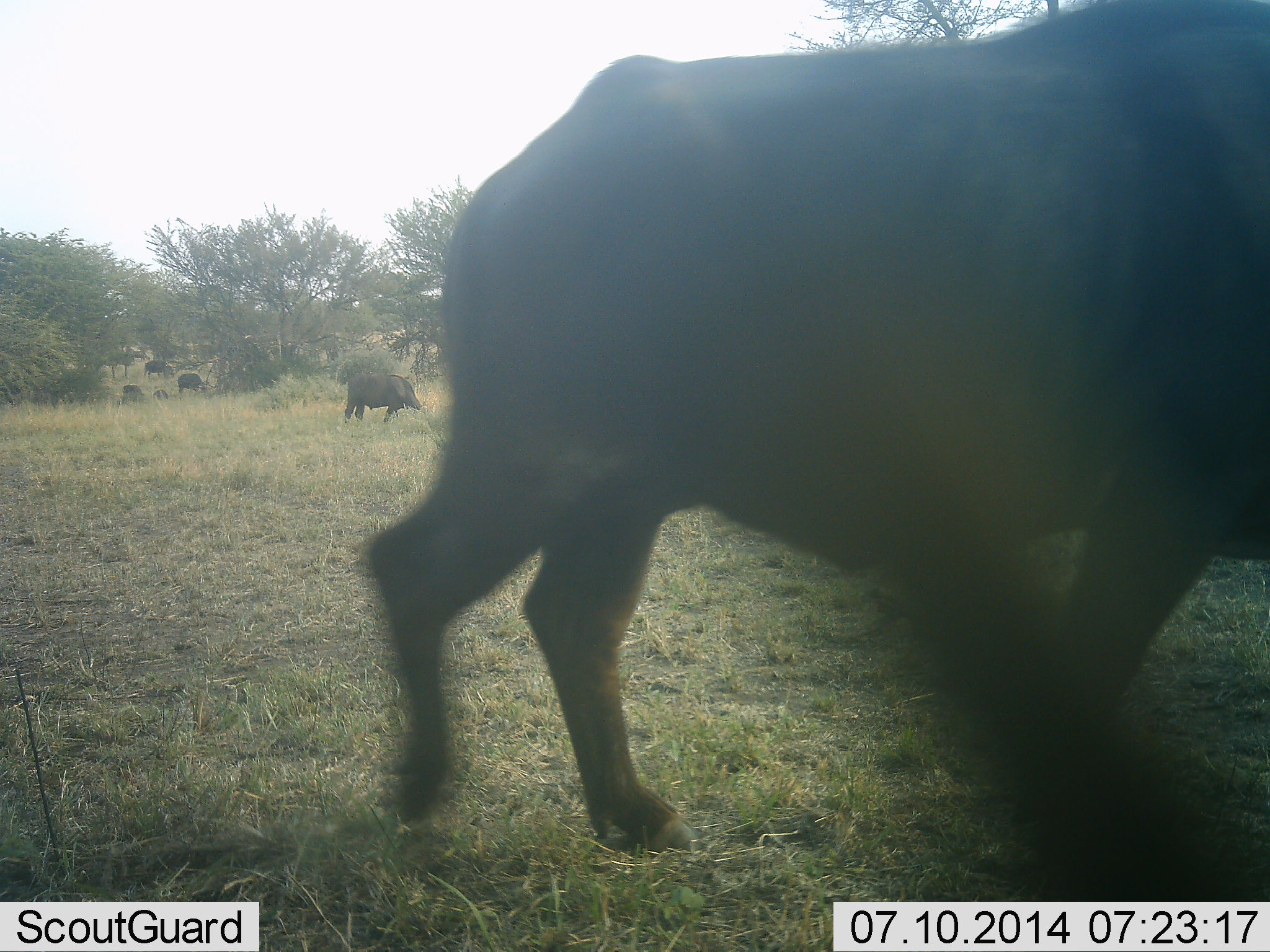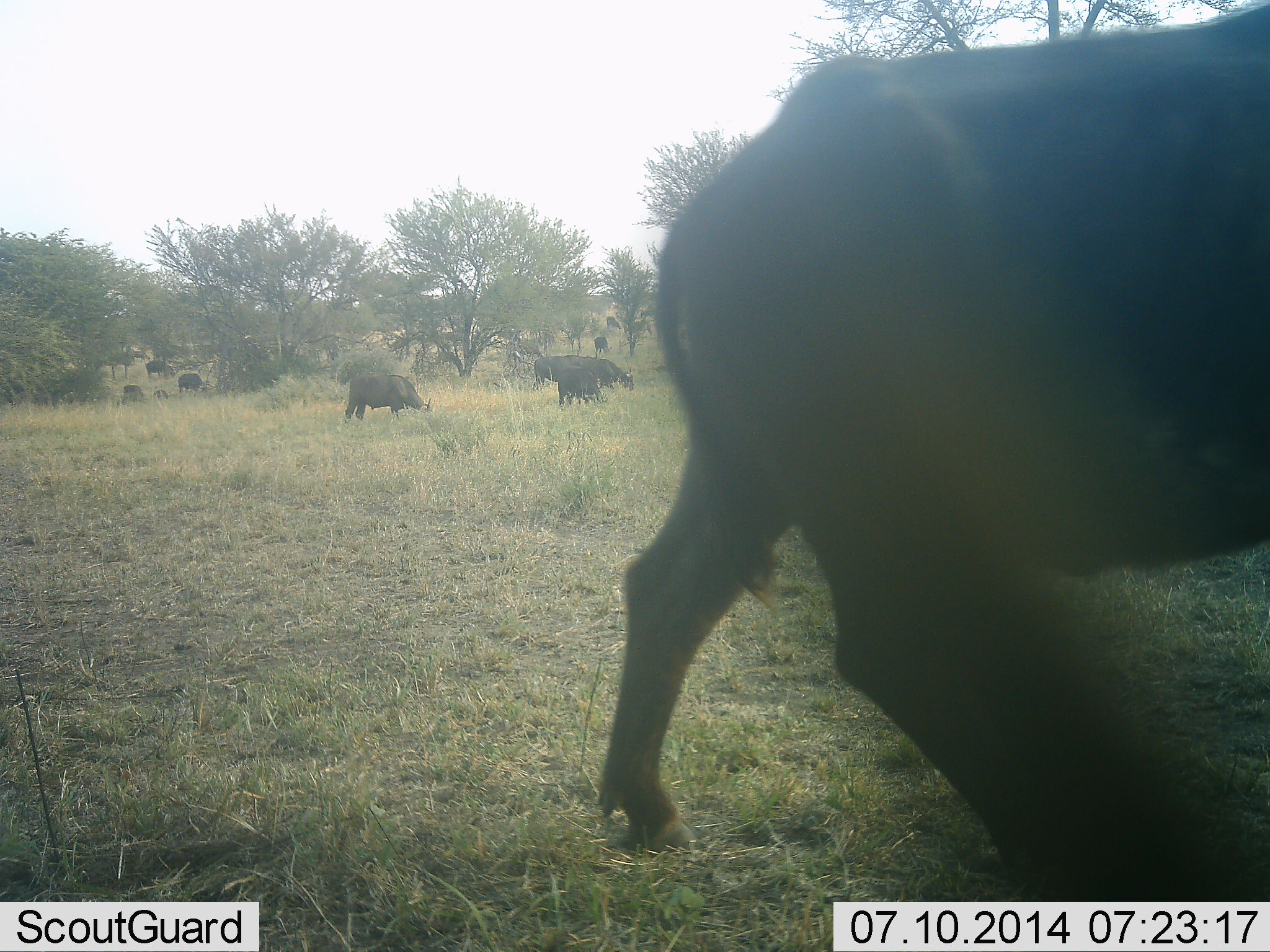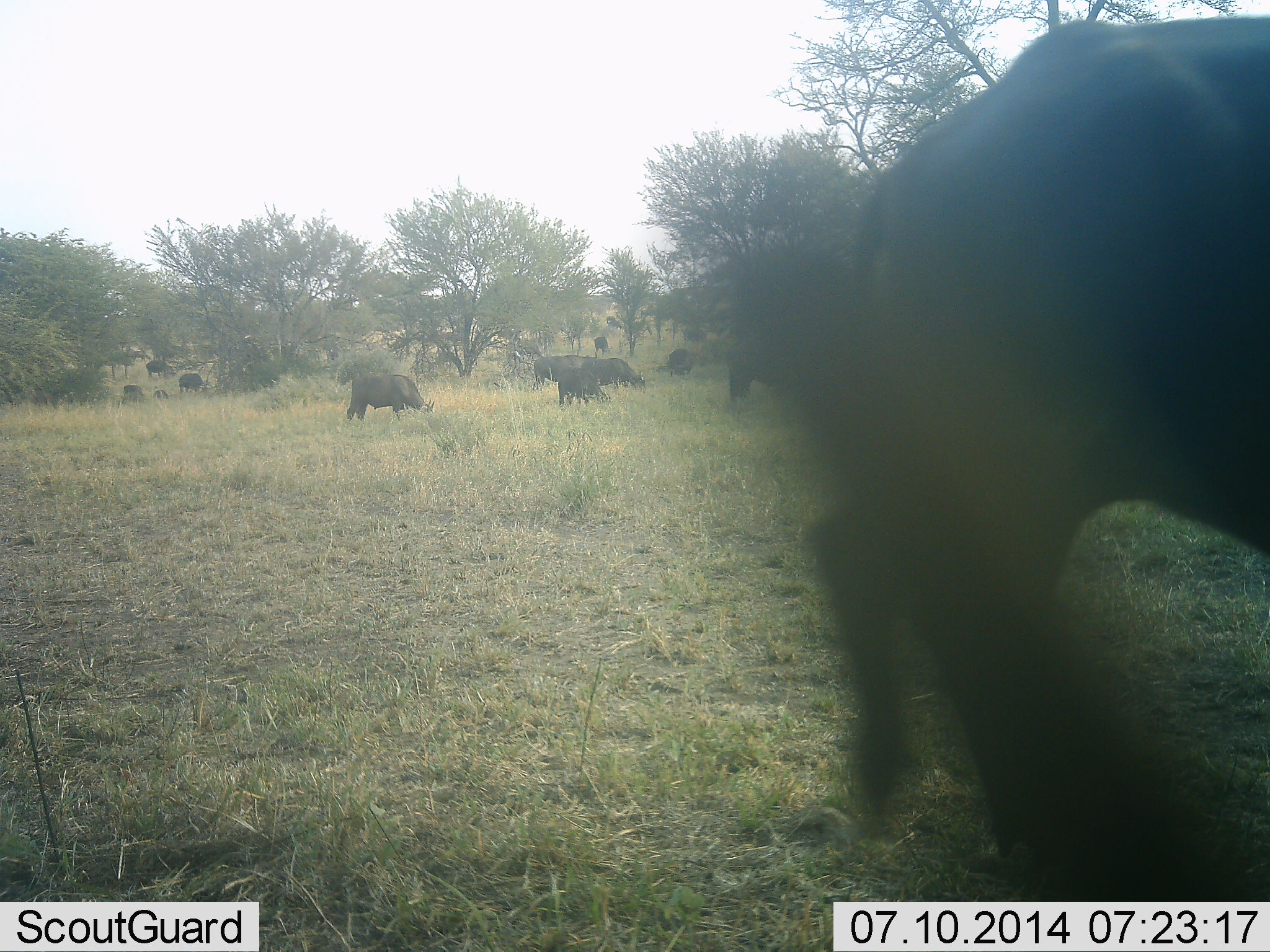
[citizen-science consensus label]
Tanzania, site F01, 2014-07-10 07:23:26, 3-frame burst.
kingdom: Animalia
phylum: Chordata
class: Mammalia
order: Artiodactyla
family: Bovidae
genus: Syncerus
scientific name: Syncerus caffer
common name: cape buffalo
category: buffalo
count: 11-50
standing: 40%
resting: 0%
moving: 80%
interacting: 0%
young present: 10%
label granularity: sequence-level